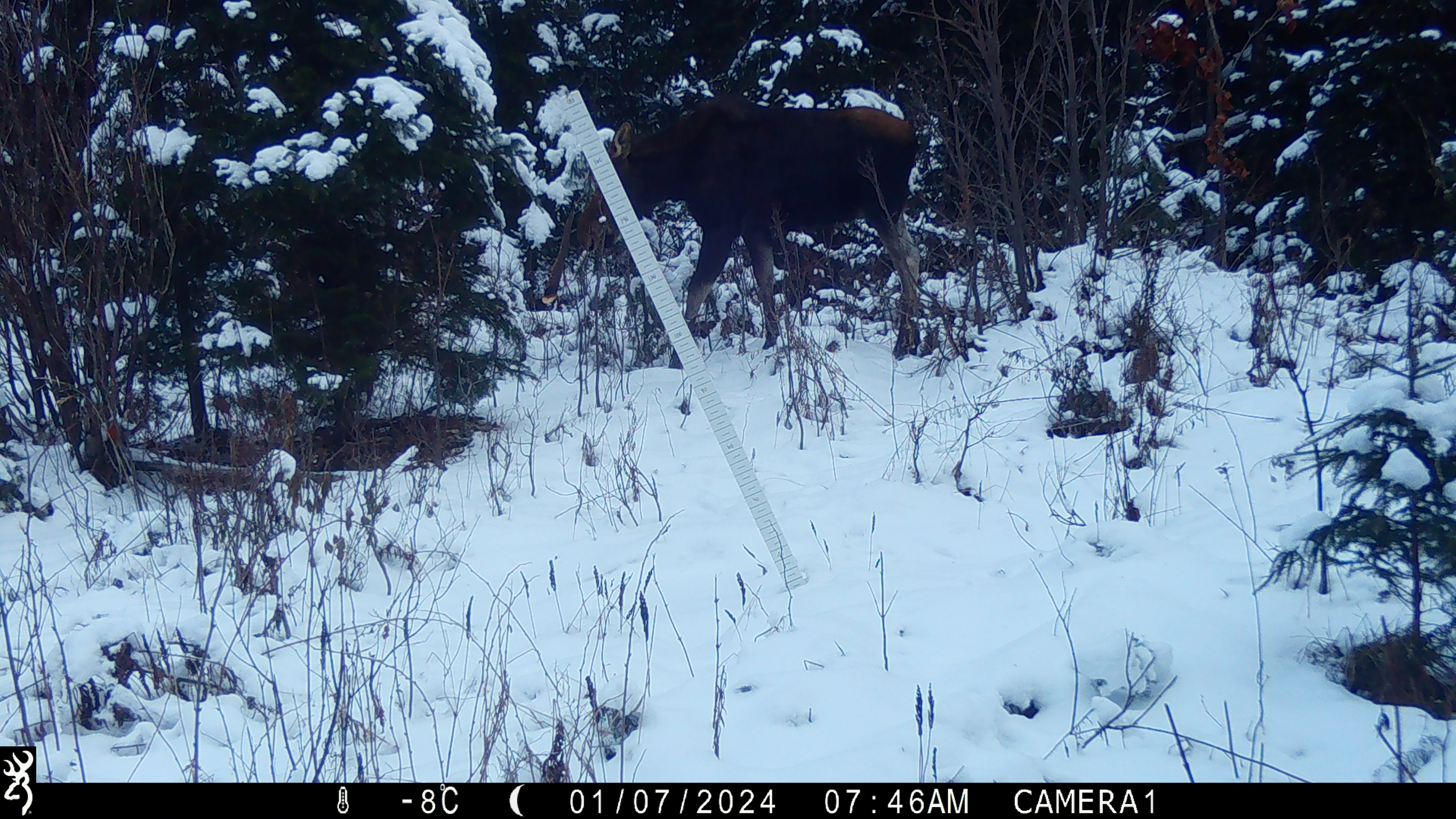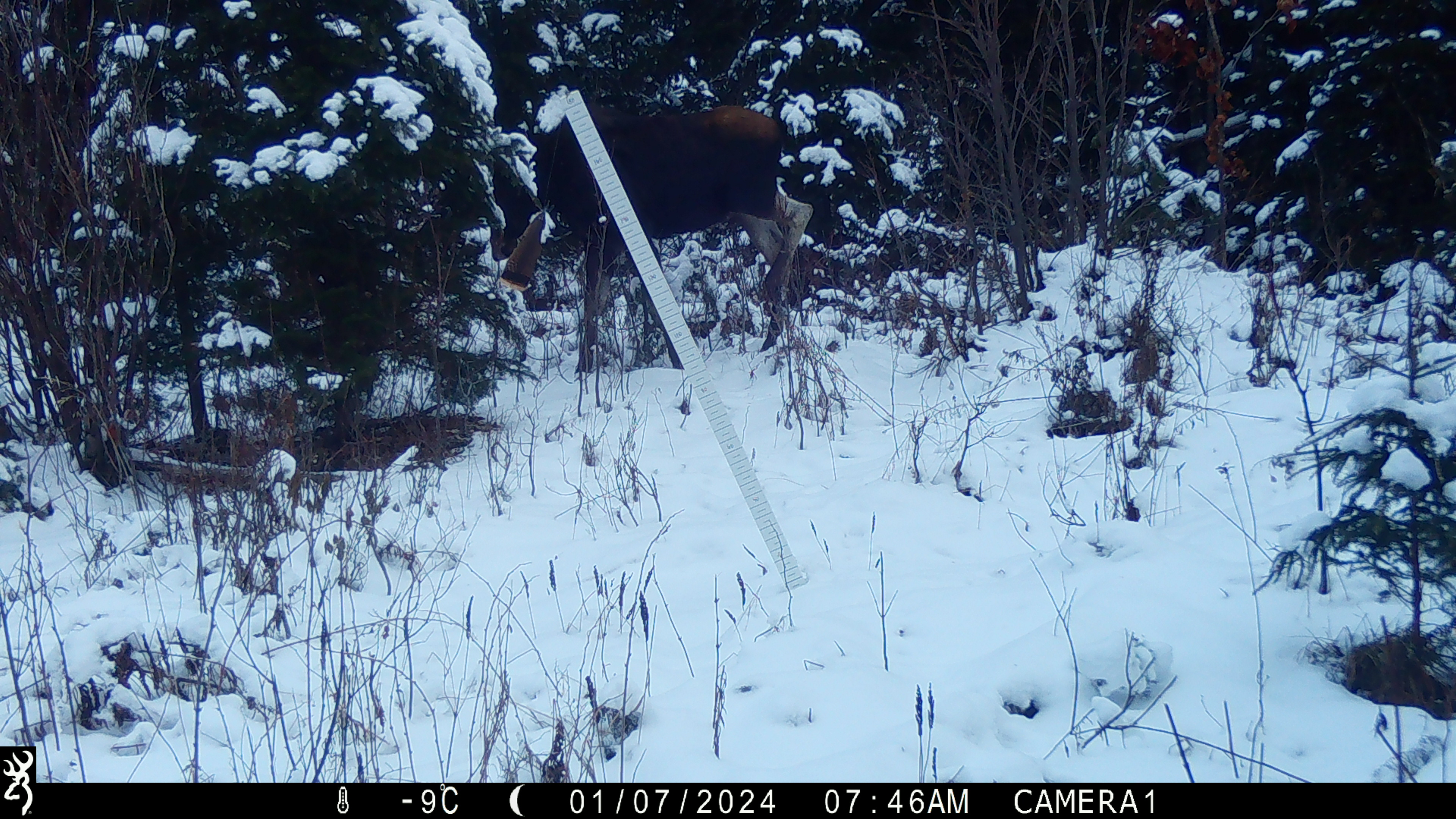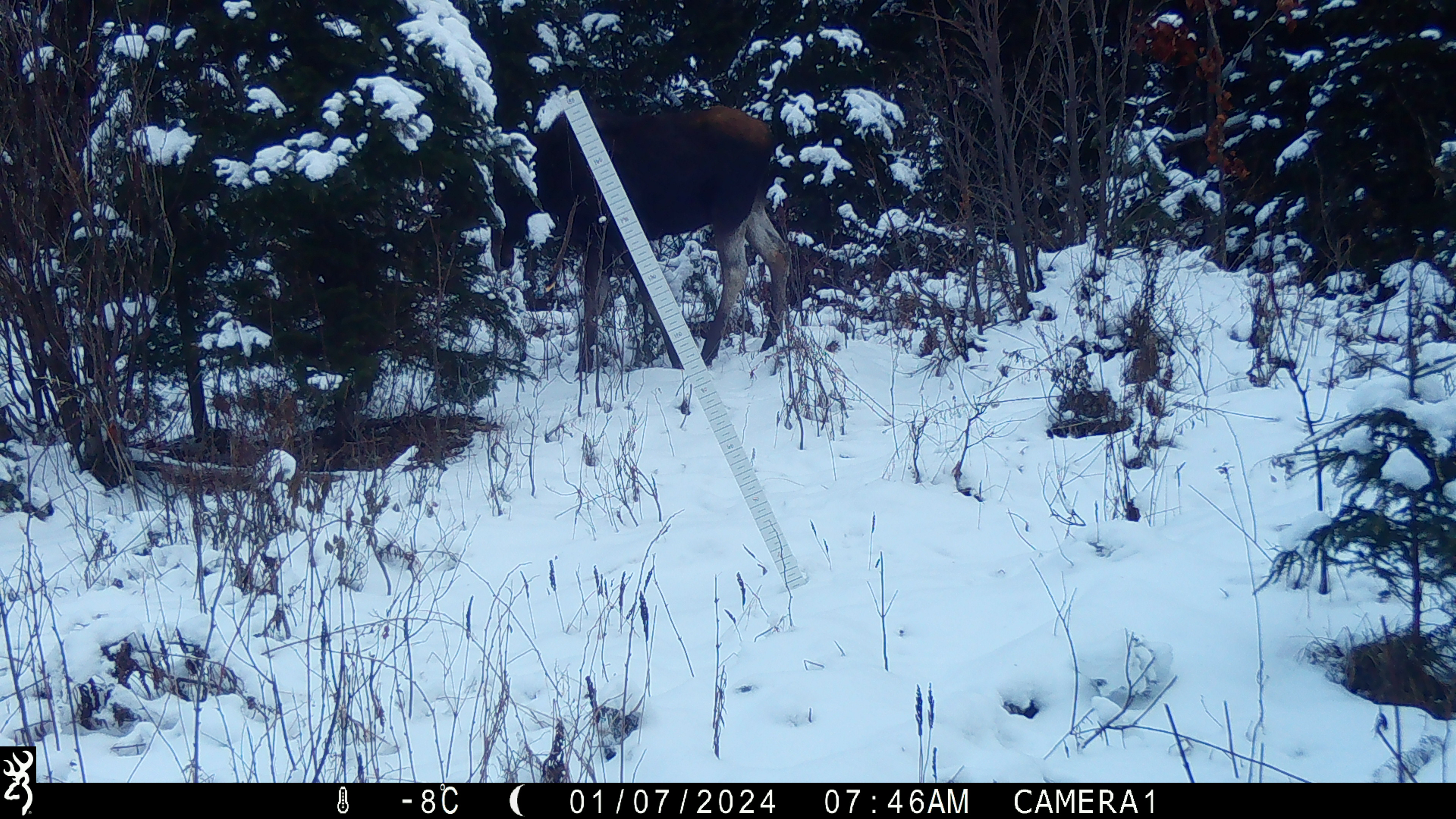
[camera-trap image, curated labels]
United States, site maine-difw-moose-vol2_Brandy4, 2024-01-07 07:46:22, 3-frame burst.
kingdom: Animalia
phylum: Chordata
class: Mammalia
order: Artiodactyla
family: Cervidae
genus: Alces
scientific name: Alces alces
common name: moose